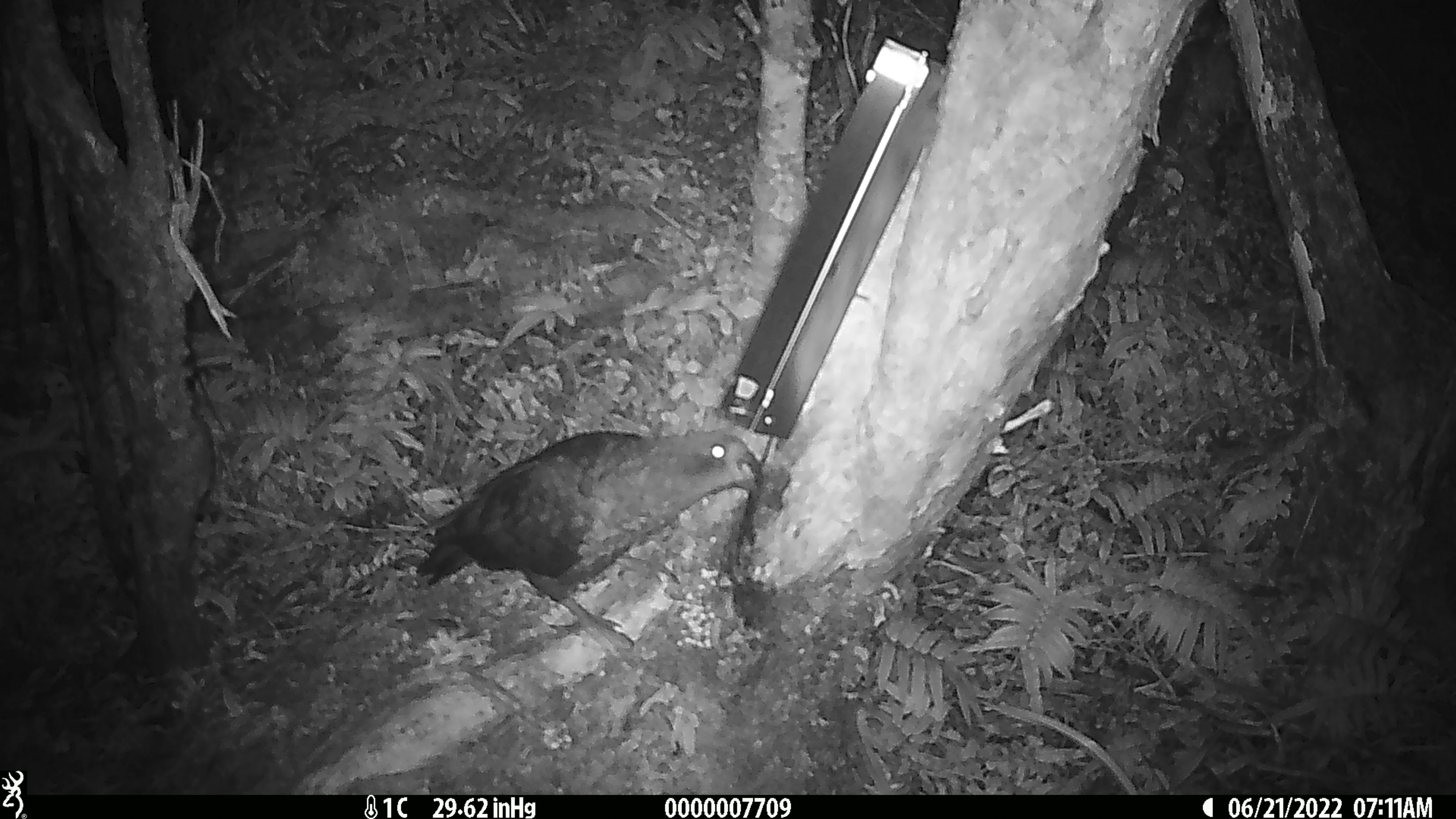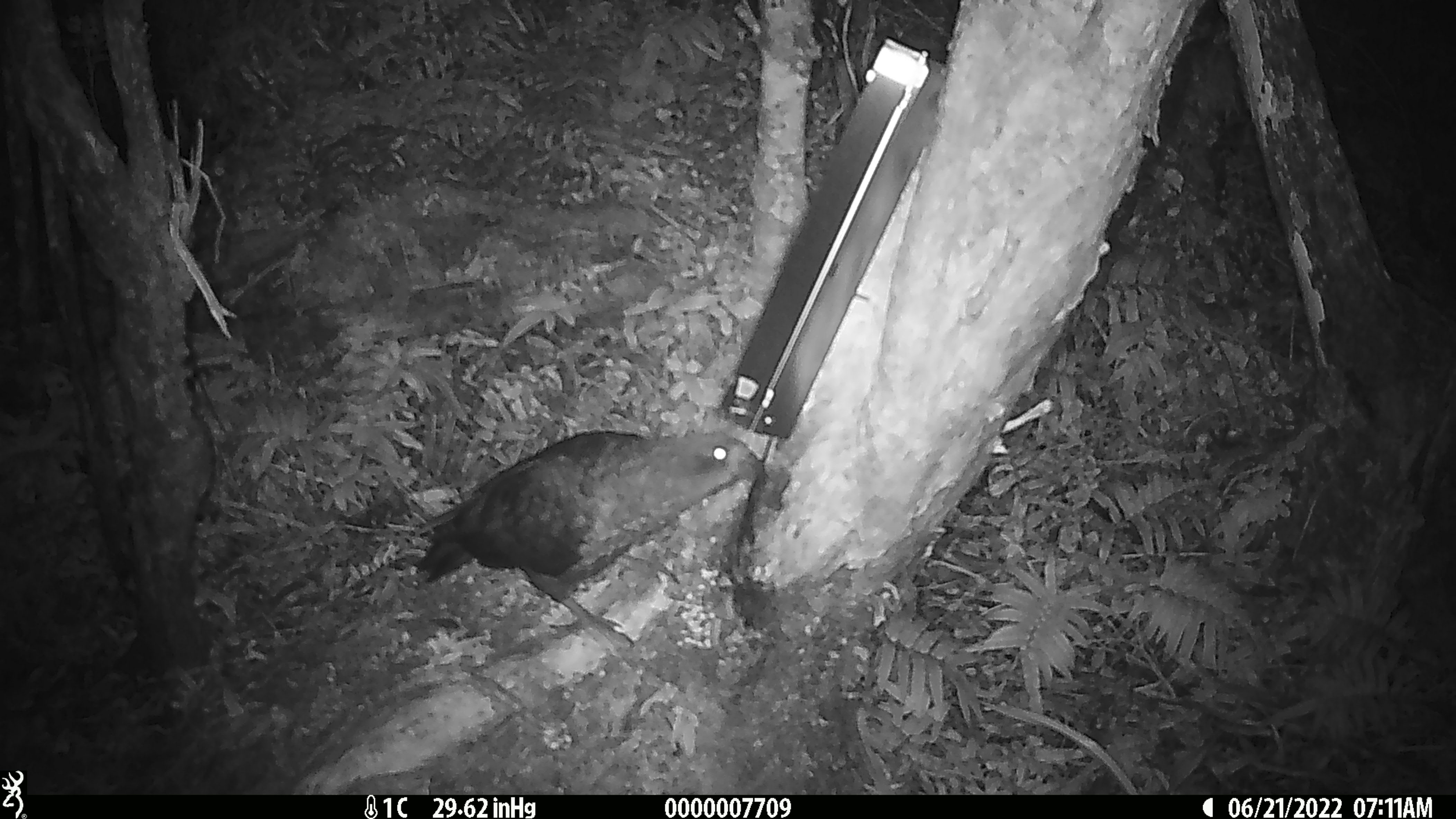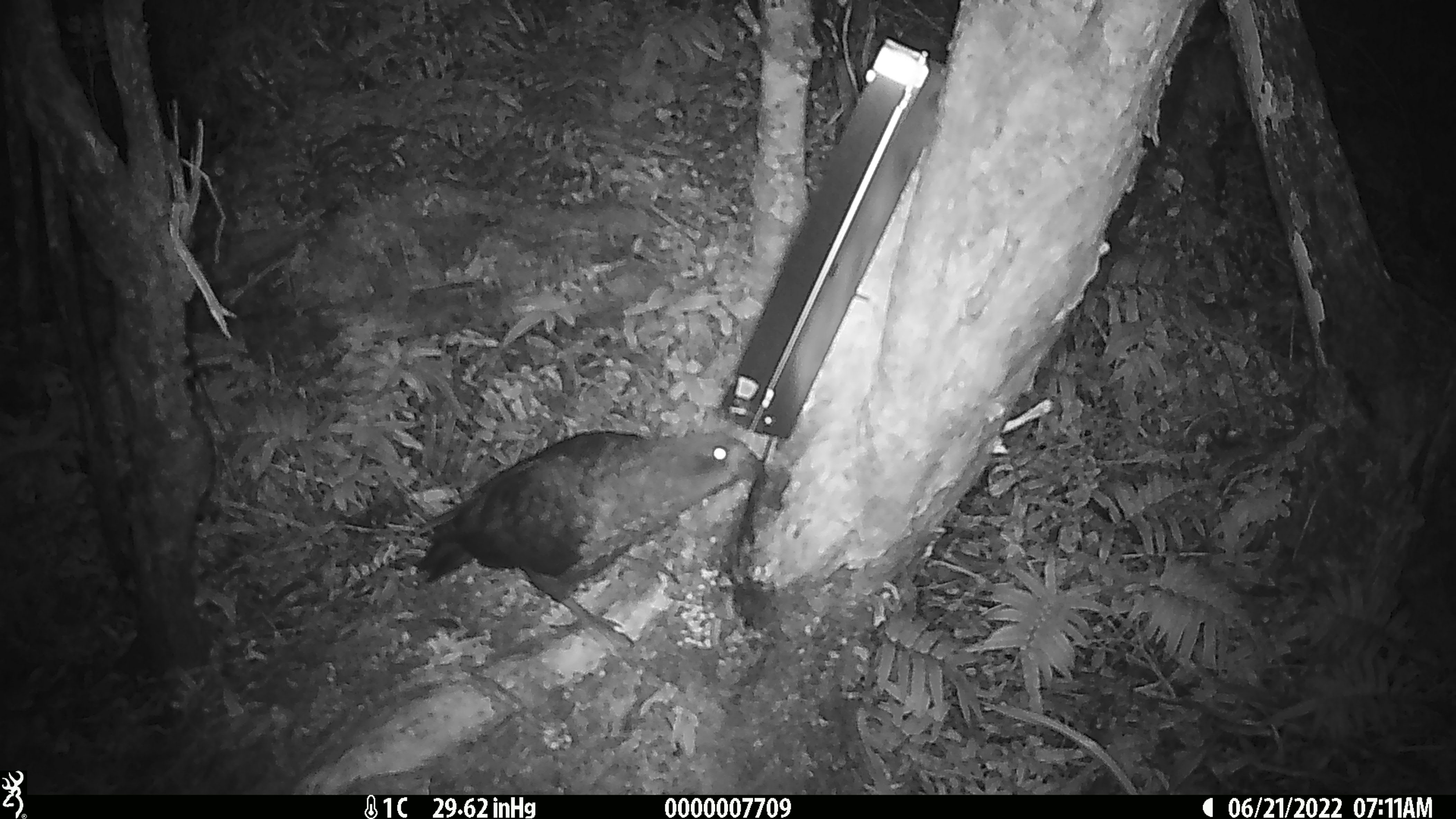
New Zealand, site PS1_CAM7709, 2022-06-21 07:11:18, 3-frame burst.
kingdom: Animalia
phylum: Chordata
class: Aves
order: Psittaciformes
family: Strigopidae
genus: Nestor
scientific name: Nestor notabilis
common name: kea